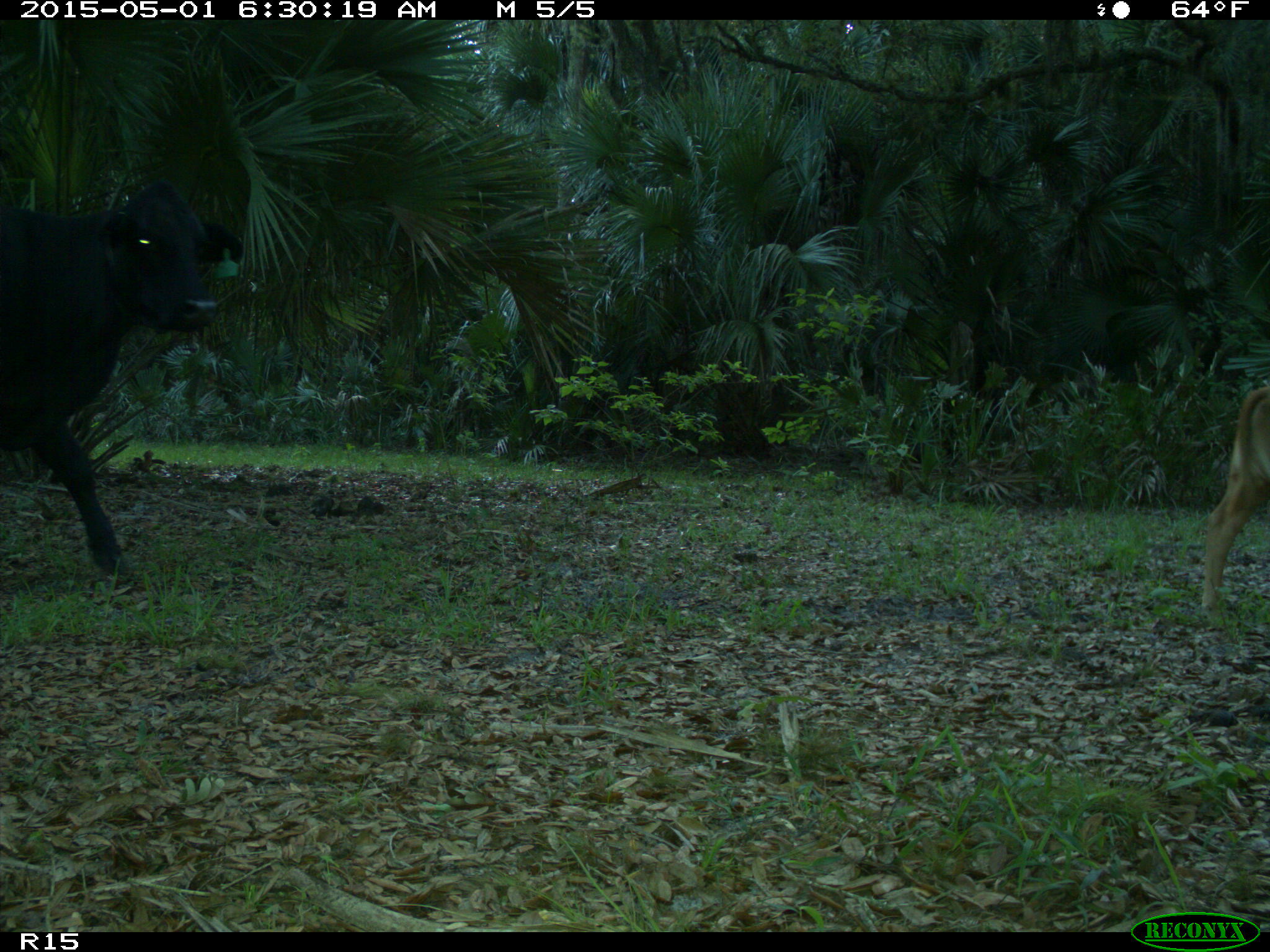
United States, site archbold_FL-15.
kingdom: Animalia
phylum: Chordata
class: Mammalia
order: Artiodactyla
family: Bovidae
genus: Bos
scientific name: Bos taurus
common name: domestic cow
Bos taurus (domestic cow).